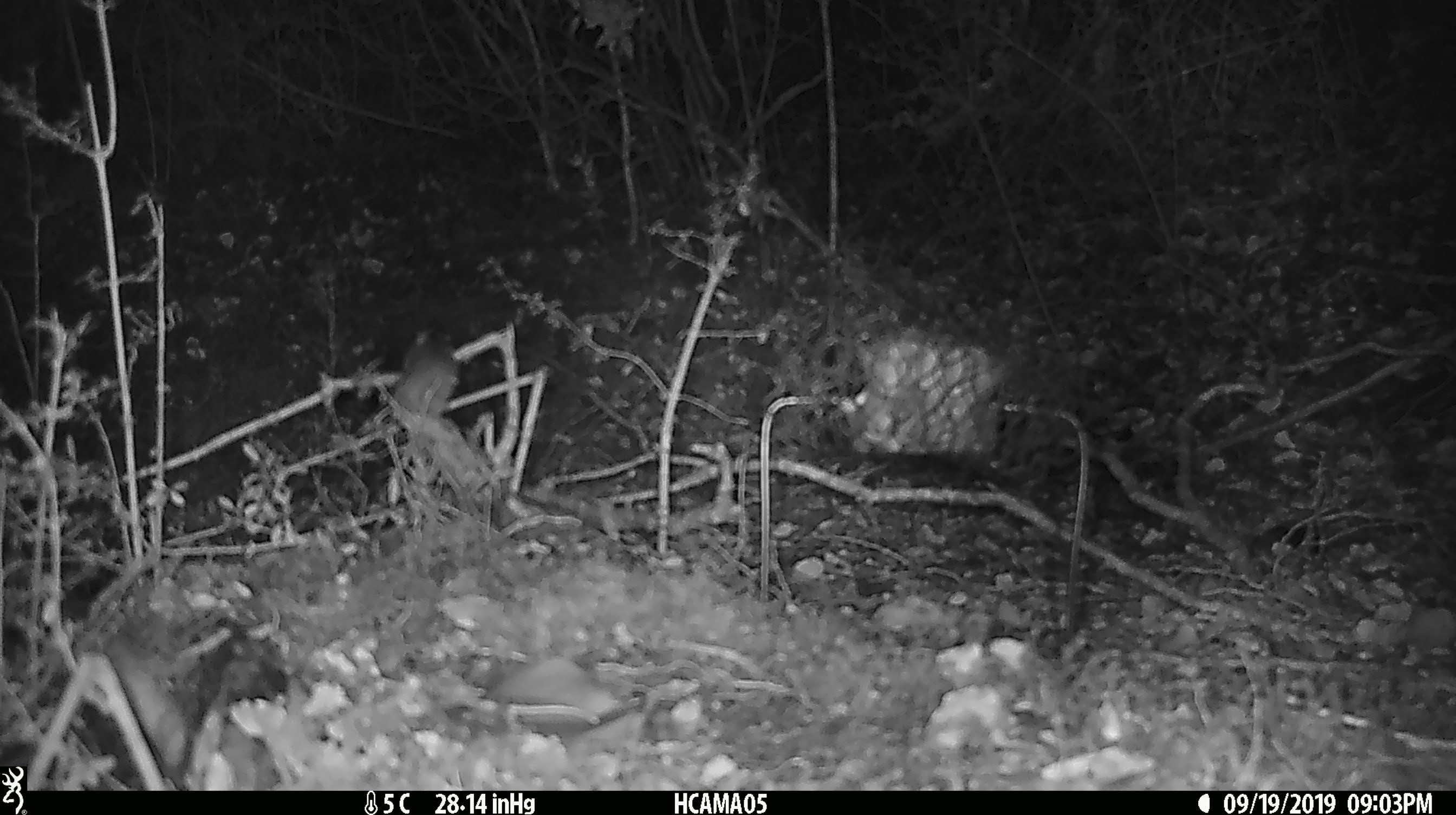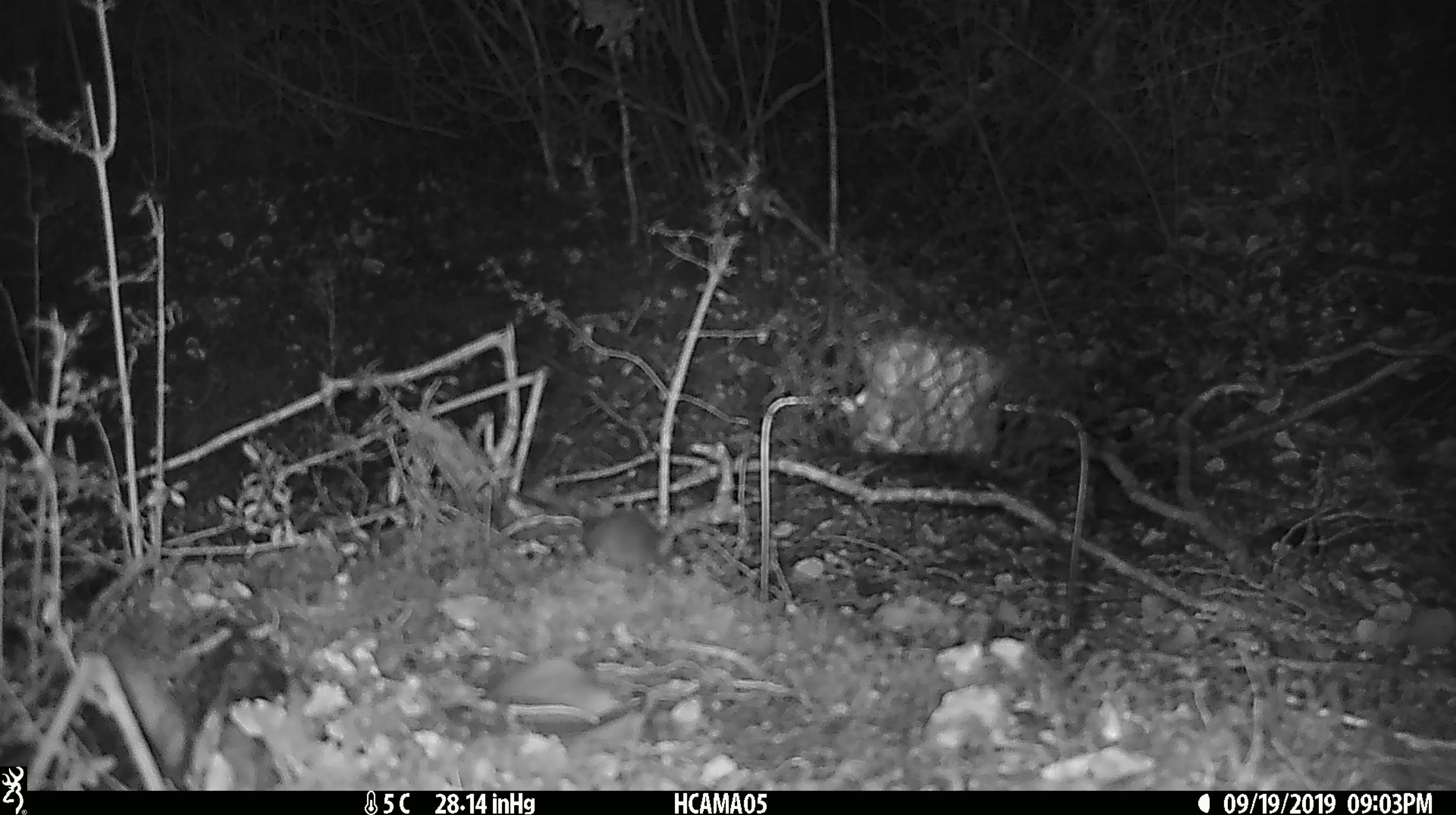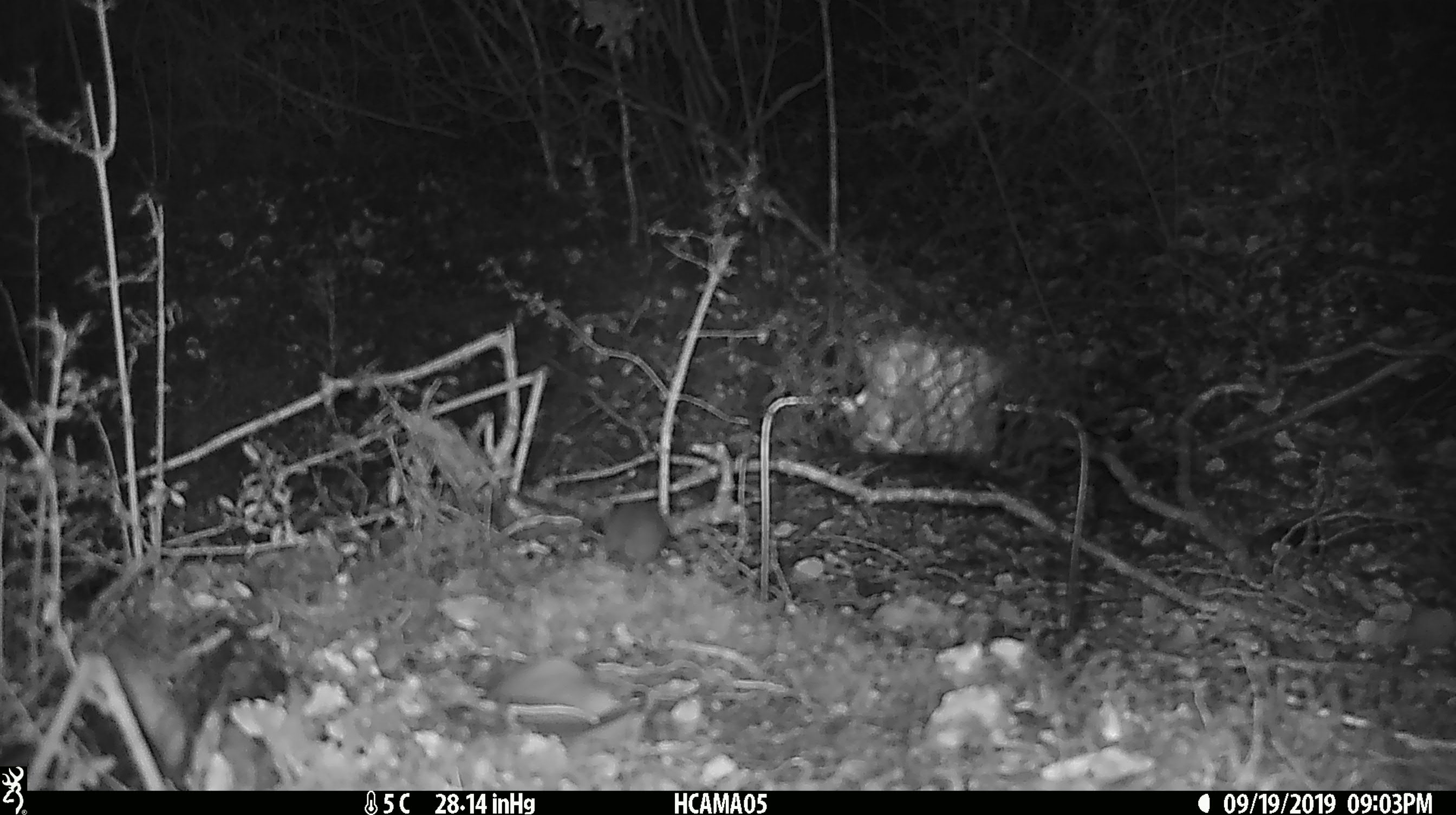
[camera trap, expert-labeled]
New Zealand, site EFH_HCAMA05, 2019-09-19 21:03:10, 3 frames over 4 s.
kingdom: Animalia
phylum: Chordata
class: Mammalia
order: Rodentia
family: Muridae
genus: Mus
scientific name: Mus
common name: mouse